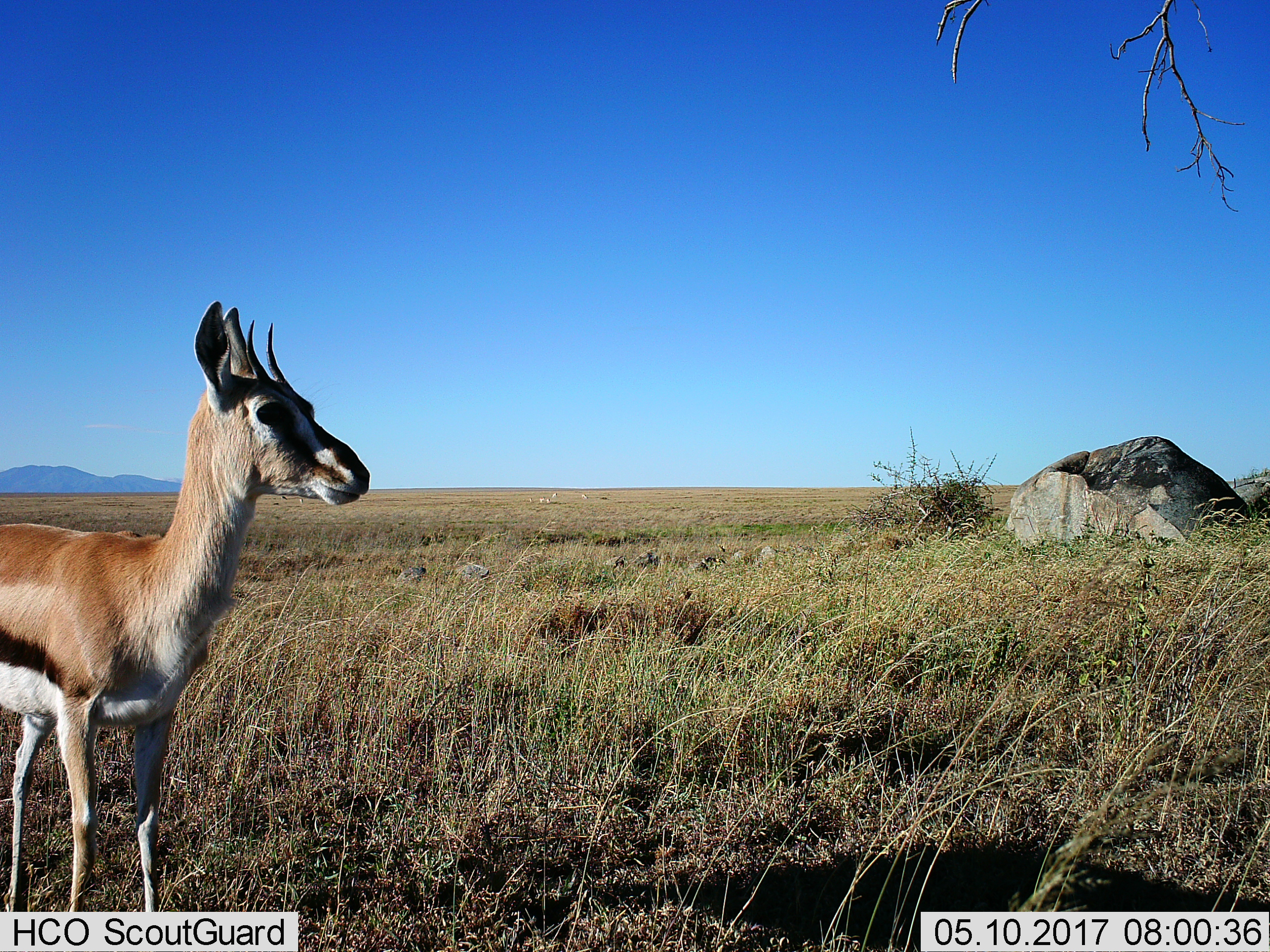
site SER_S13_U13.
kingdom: Animalia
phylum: Chordata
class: Mammalia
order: Artiodactyla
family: Bovidae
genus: Eudorcas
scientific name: Eudorcas thomsonii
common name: thomson's gazelle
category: gazellethomsons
Gazellethomsons (thomson's gazelle) (Eudorcas thomsonii), count 1. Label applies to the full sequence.